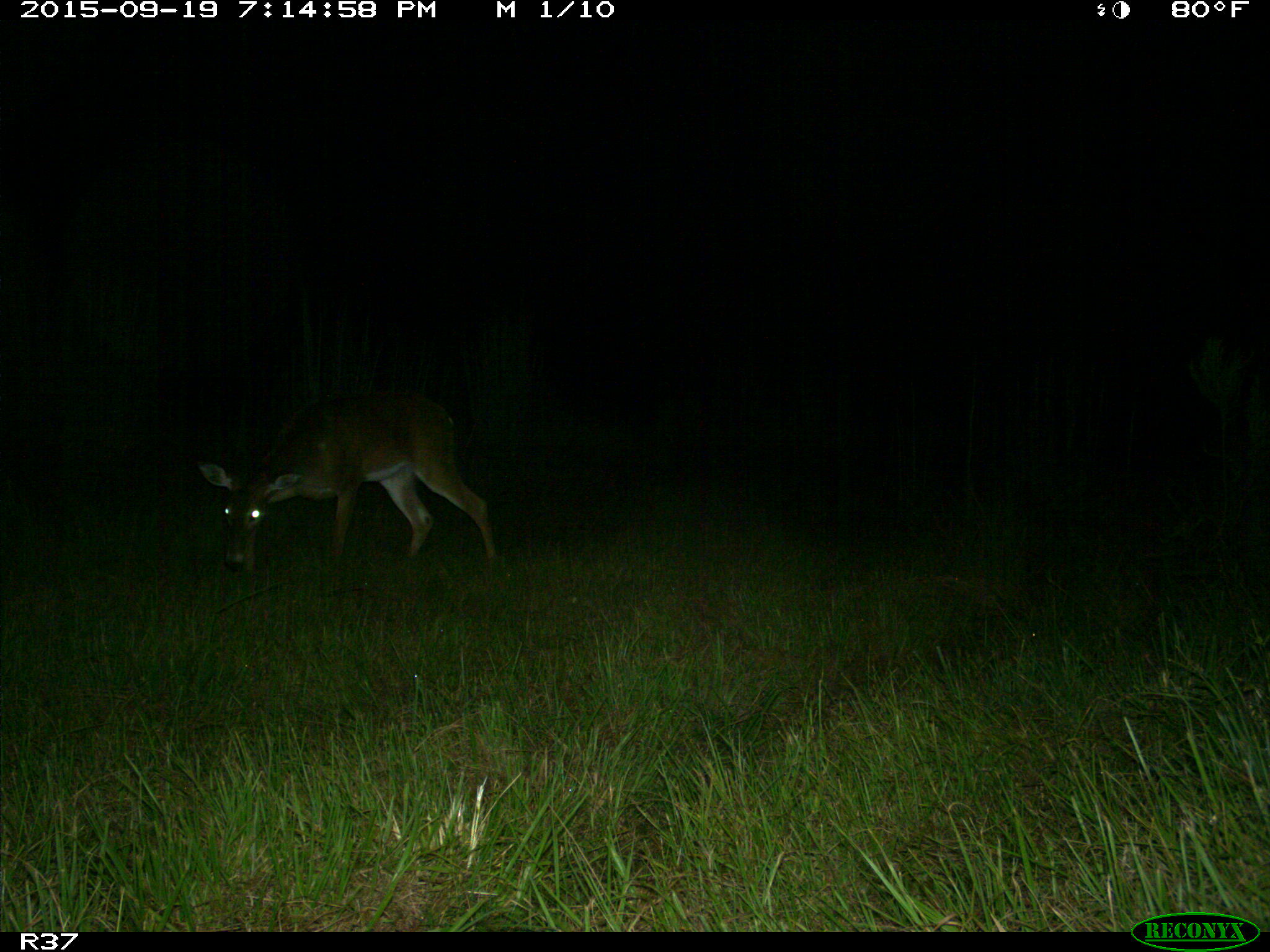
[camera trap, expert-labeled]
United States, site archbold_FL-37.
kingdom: Animalia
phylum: Chordata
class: Mammalia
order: Artiodactyla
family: Cervidae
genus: Odocoileus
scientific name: Odocoileus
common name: deer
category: unidentified deer